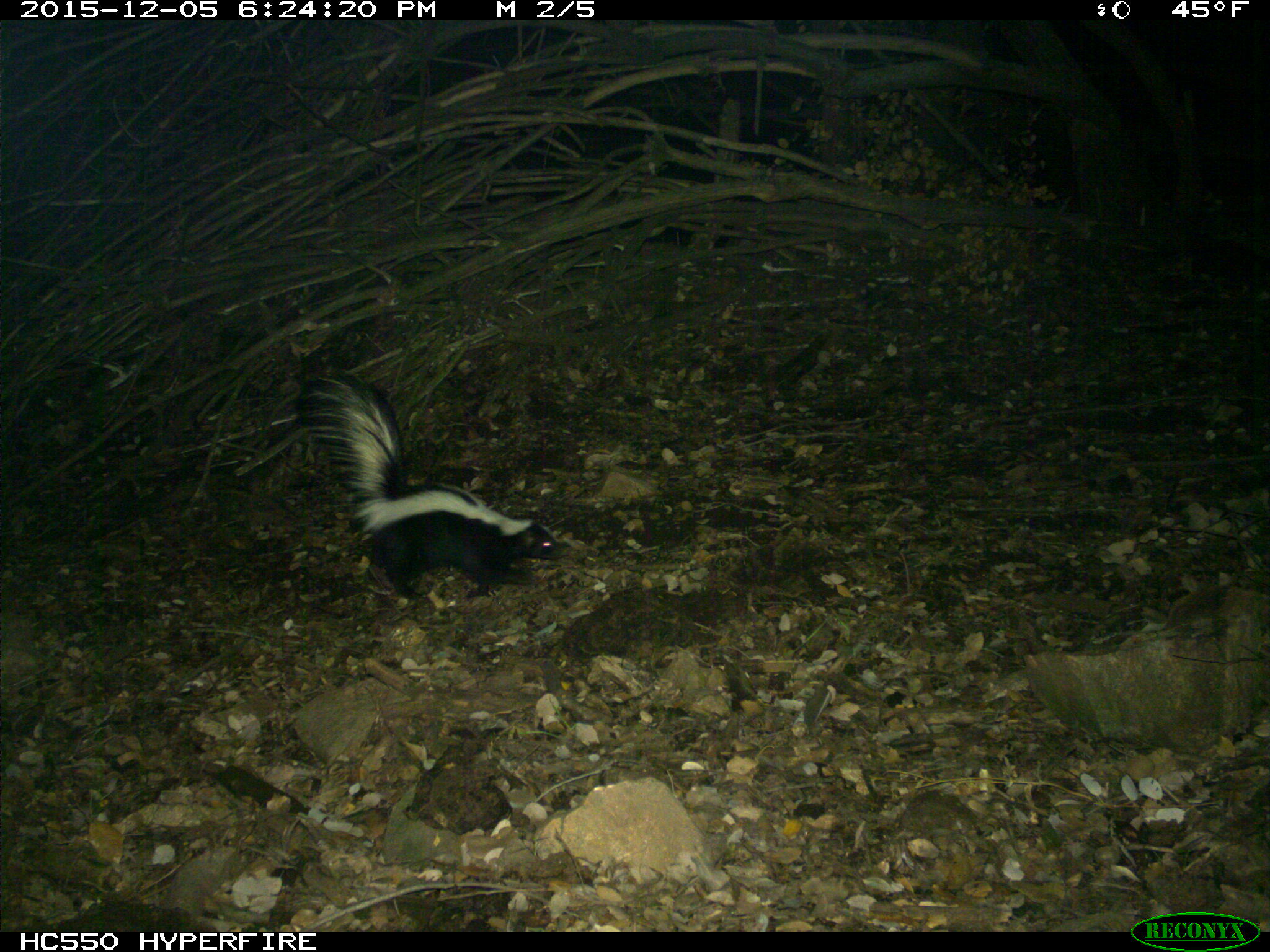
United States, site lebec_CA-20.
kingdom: Animalia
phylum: Chordata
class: Mammalia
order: Carnivora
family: Mephitidae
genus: Mephitis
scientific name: Mephitis mephitis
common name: striped skunk